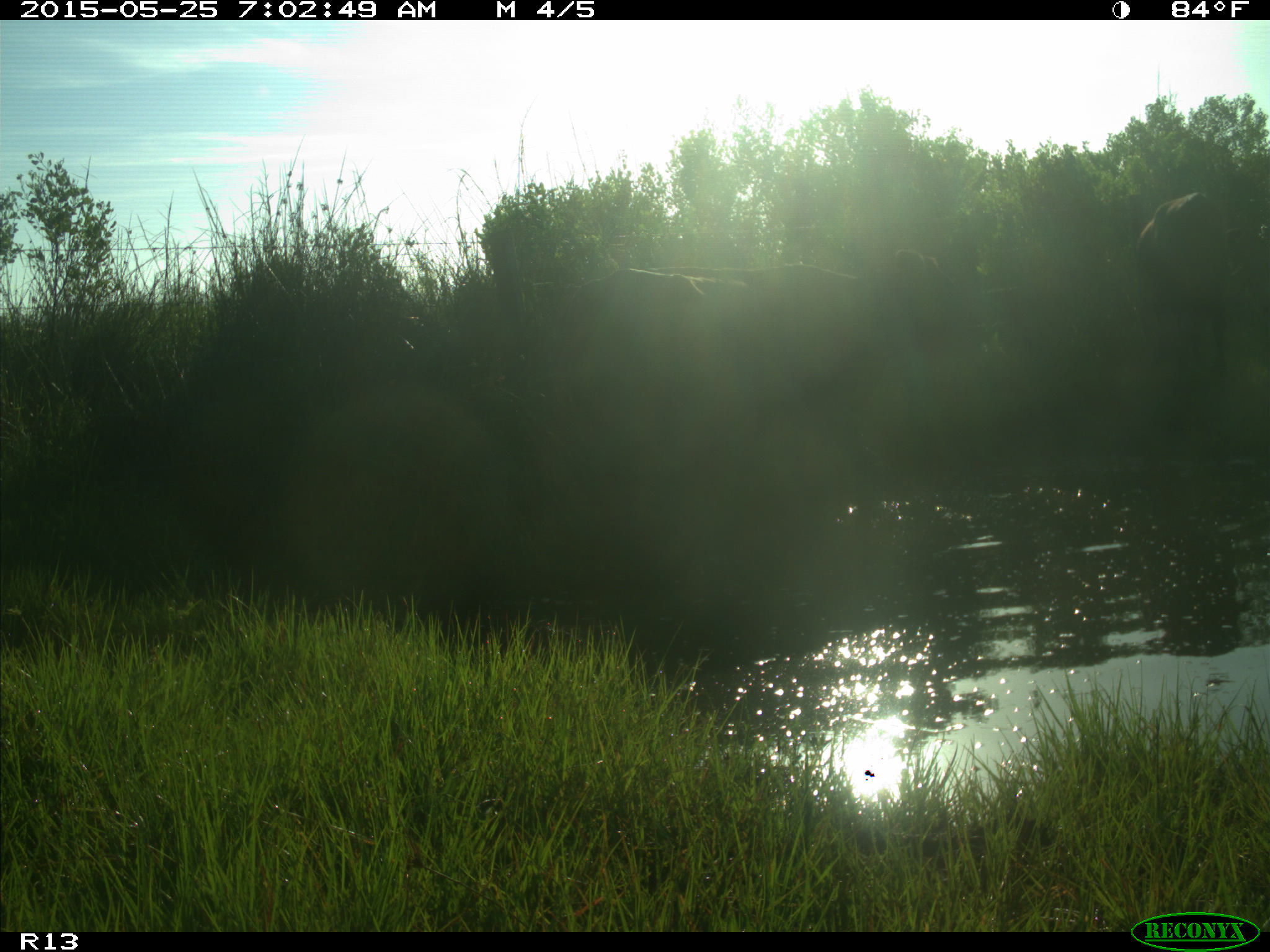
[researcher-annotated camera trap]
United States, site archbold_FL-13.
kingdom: Animalia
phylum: Chordata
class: Mammalia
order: Artiodactyla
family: Bovidae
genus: Bos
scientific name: Bos taurus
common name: domestic cow